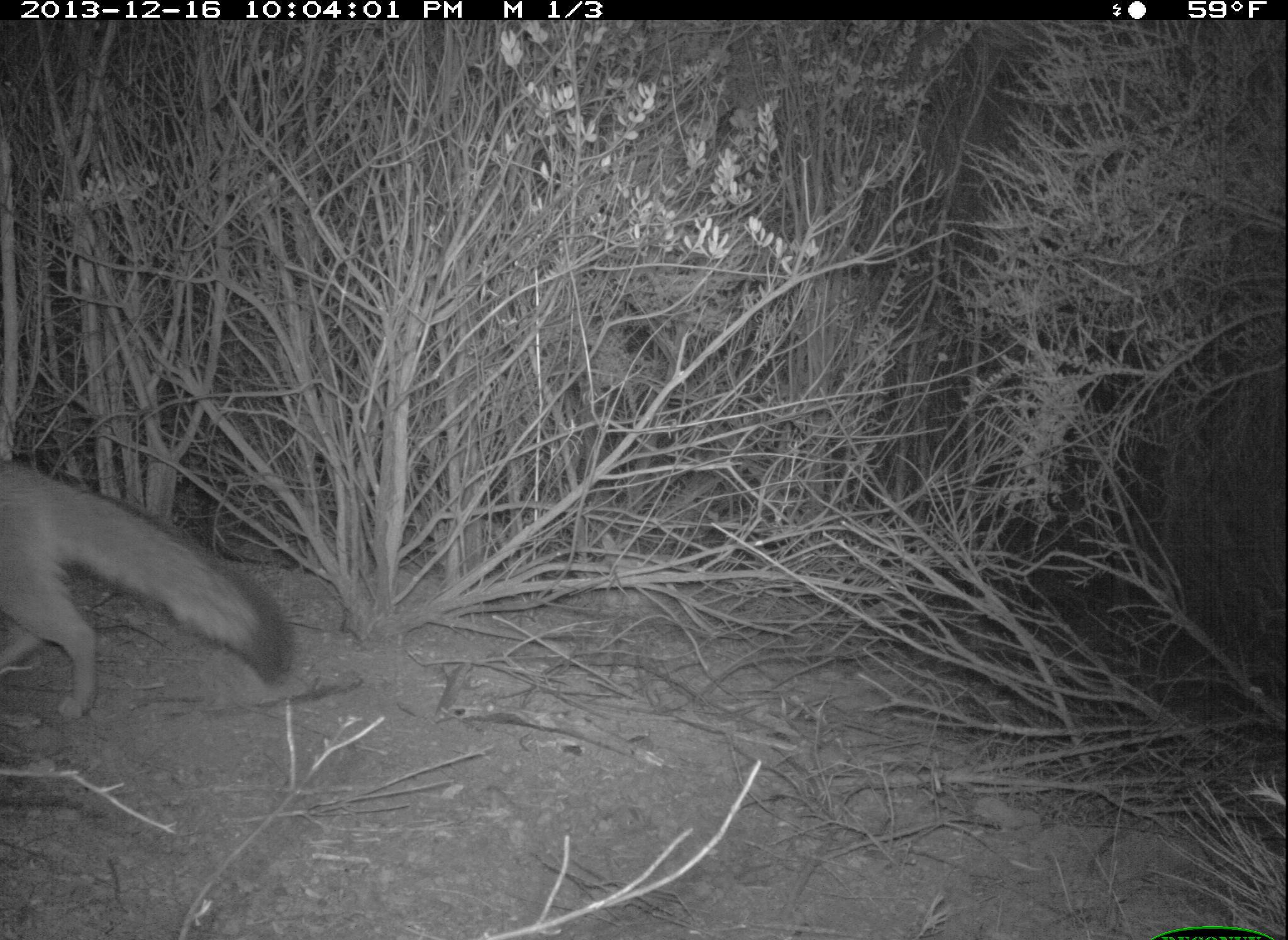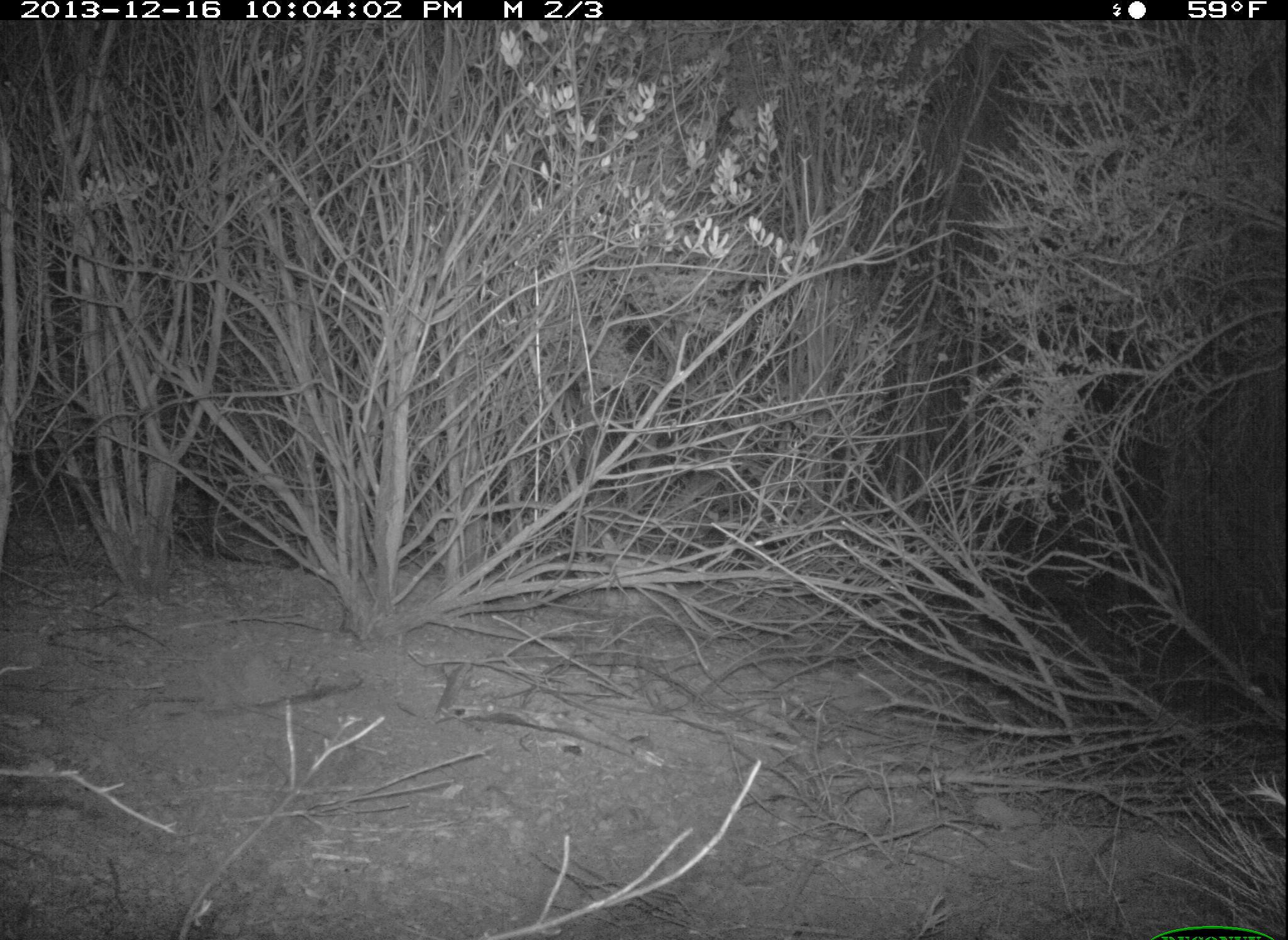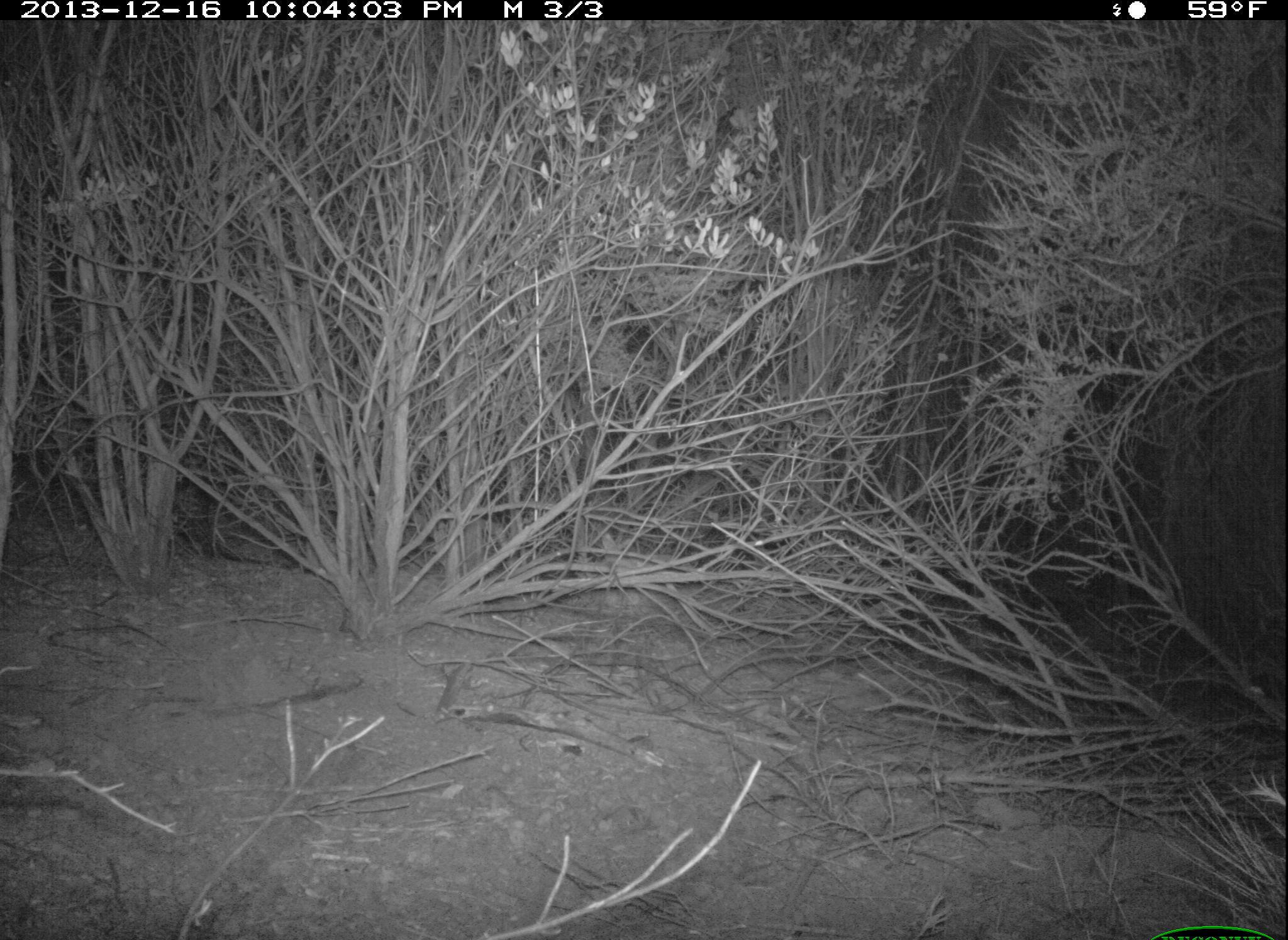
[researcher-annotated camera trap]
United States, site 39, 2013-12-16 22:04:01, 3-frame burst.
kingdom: Animalia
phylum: Chordata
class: Mammalia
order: Carnivora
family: Canidae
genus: Urocyon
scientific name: Urocyon cinereoargenteus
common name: gray fox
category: fox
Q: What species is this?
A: Fox (gray fox) (Urocyon cinereoargenteus).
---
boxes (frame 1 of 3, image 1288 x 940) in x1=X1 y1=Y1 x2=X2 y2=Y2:
fox: x1=0 y1=460 x2=308 y2=719